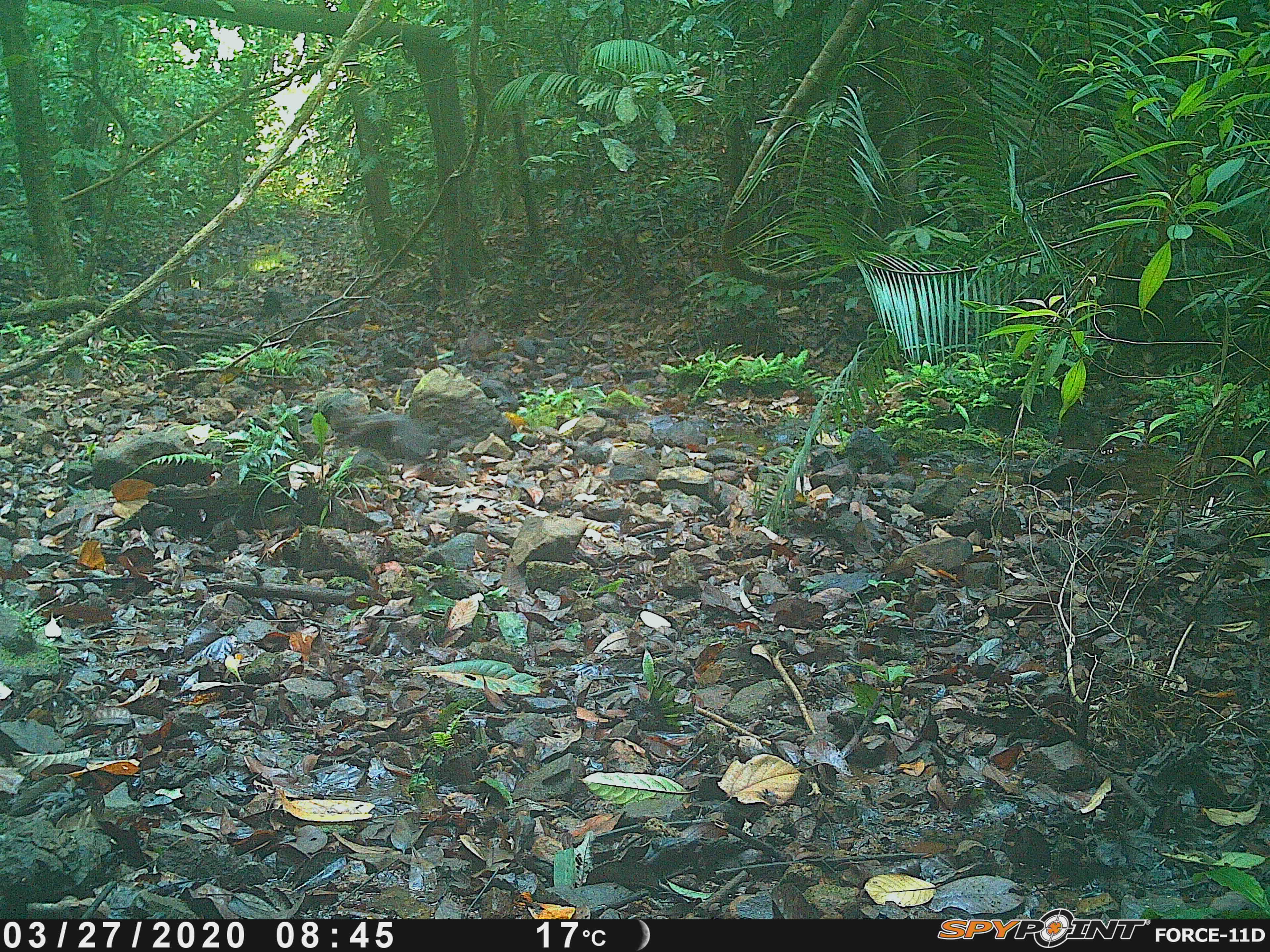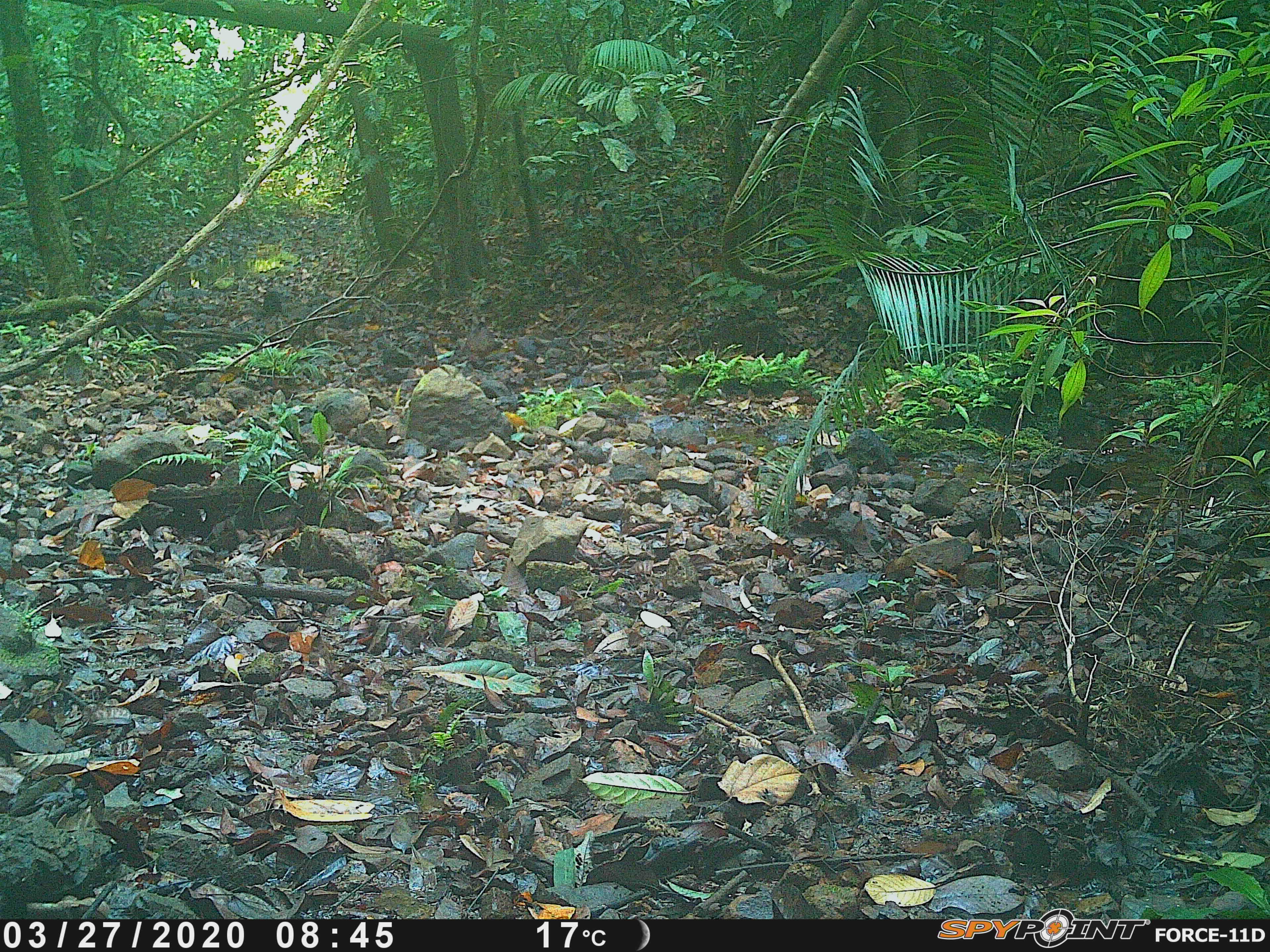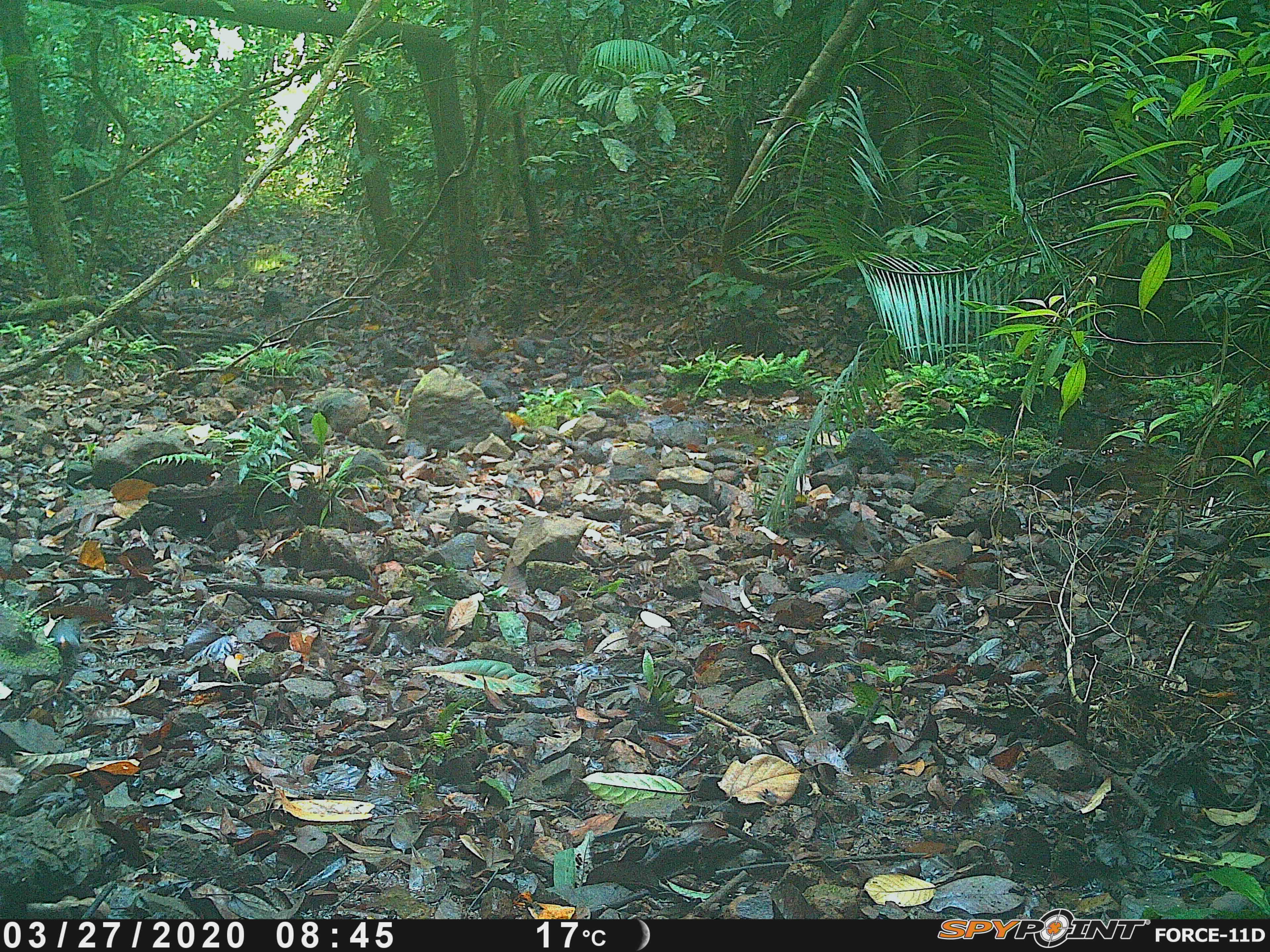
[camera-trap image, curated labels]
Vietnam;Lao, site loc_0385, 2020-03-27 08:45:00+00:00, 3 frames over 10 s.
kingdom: Animalia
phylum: Chordata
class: Aves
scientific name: Aves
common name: bird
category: unidentified bird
Unidentified bird (bird) (Aves). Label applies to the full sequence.